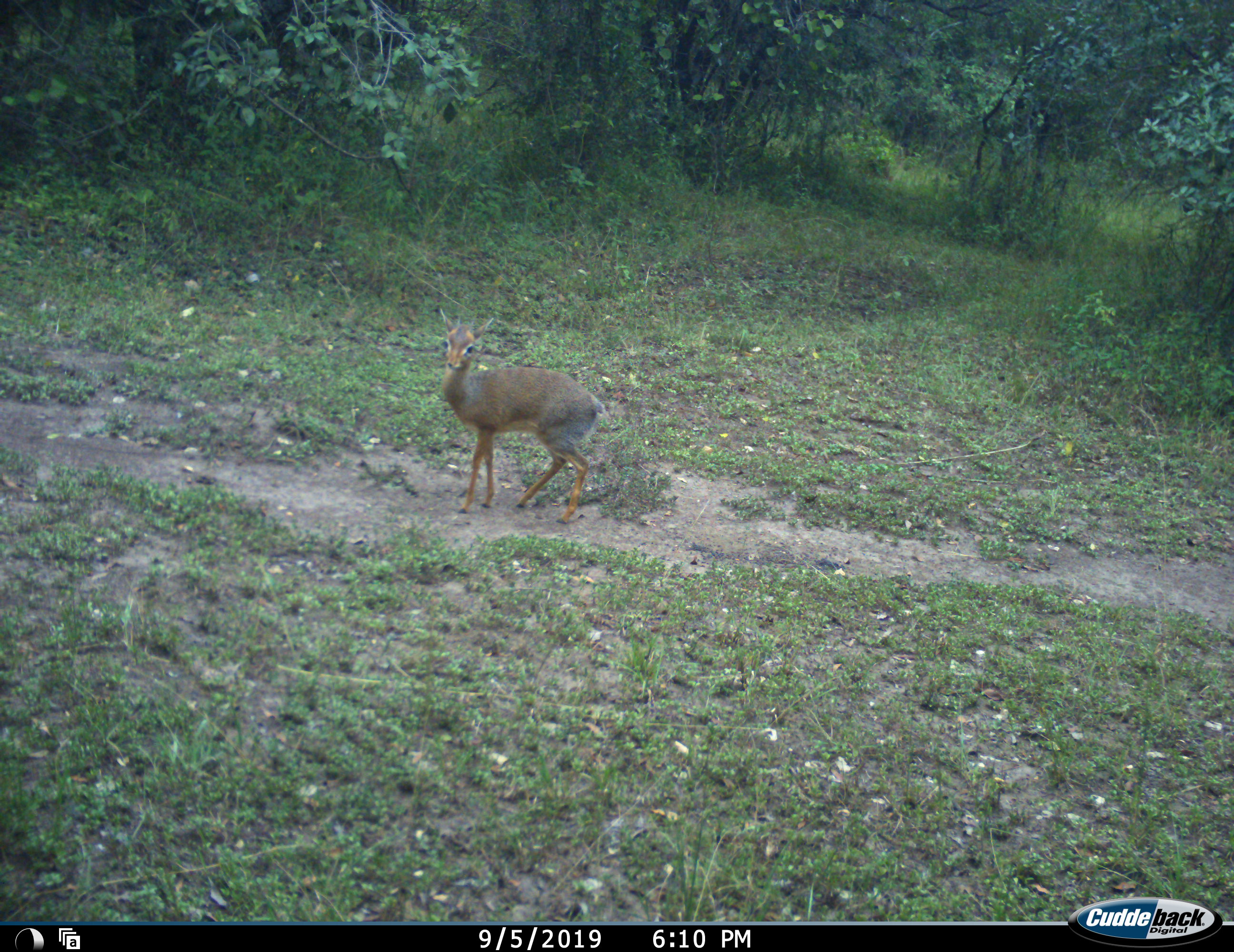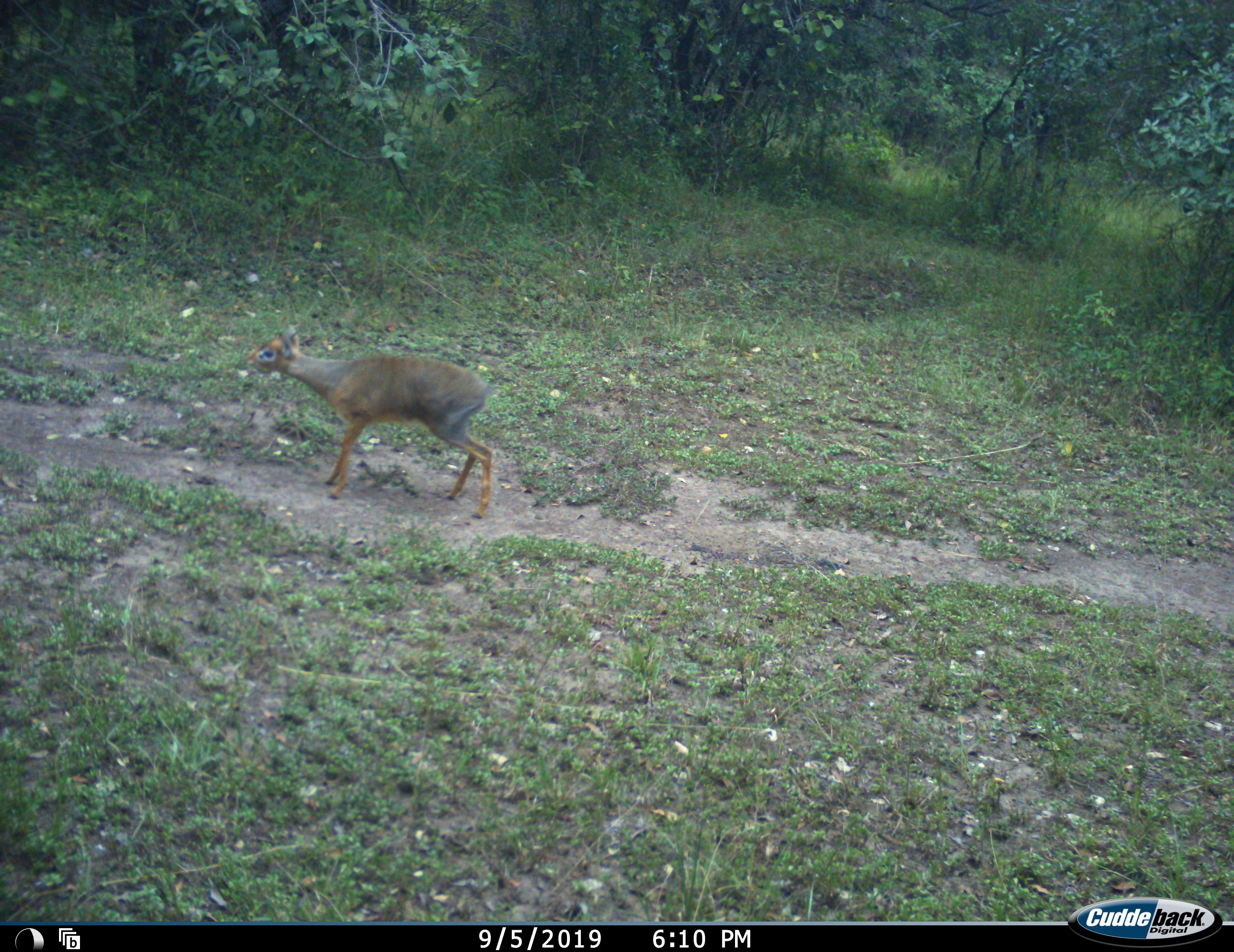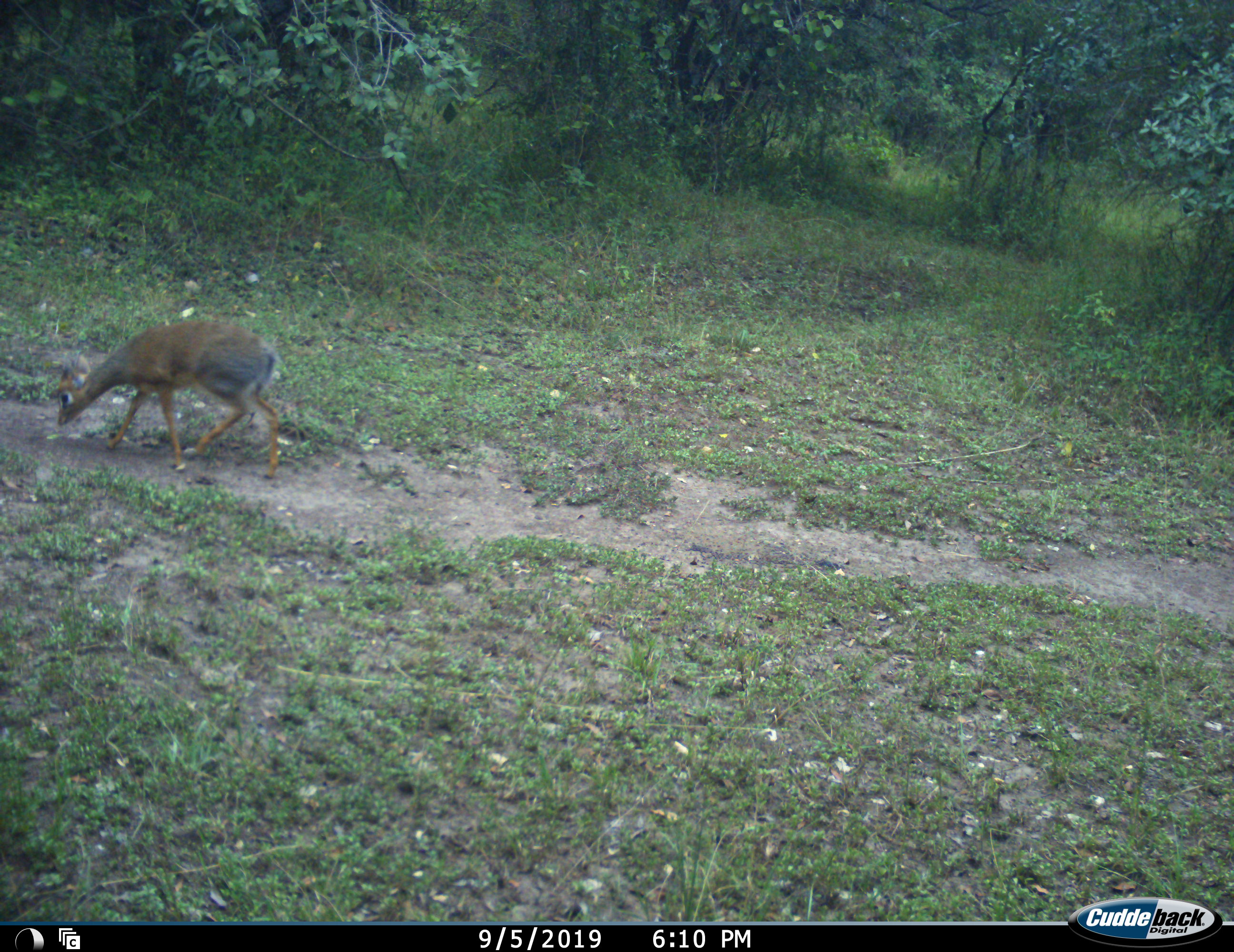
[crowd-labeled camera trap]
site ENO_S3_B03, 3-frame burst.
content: unidentified animal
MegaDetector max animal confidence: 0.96